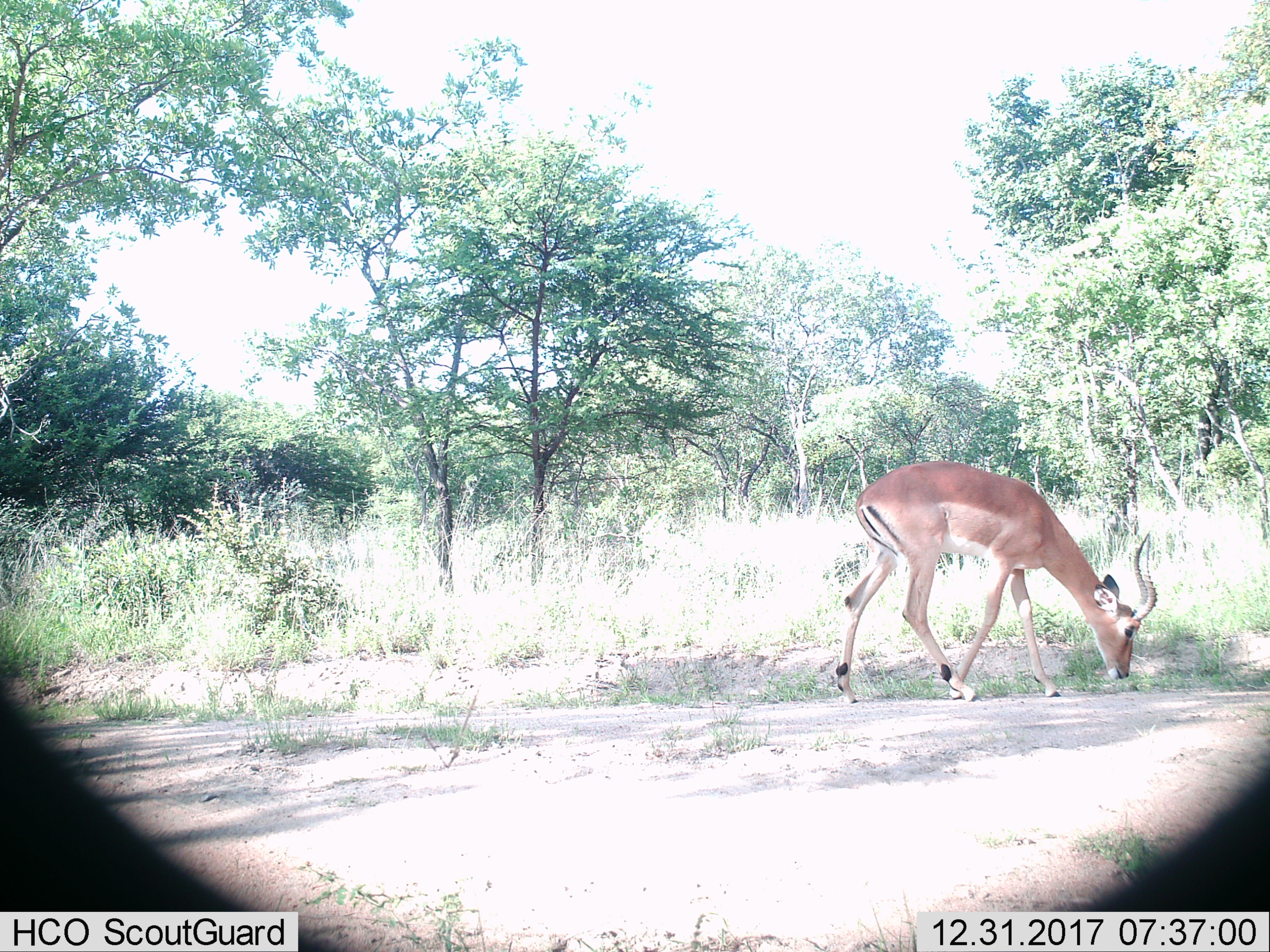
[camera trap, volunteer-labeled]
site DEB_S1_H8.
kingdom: Animalia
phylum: Chordata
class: Mammalia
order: Artiodactyla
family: Bovidae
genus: Aepyceros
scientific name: Aepyceros melampus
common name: impala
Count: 1.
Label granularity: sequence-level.